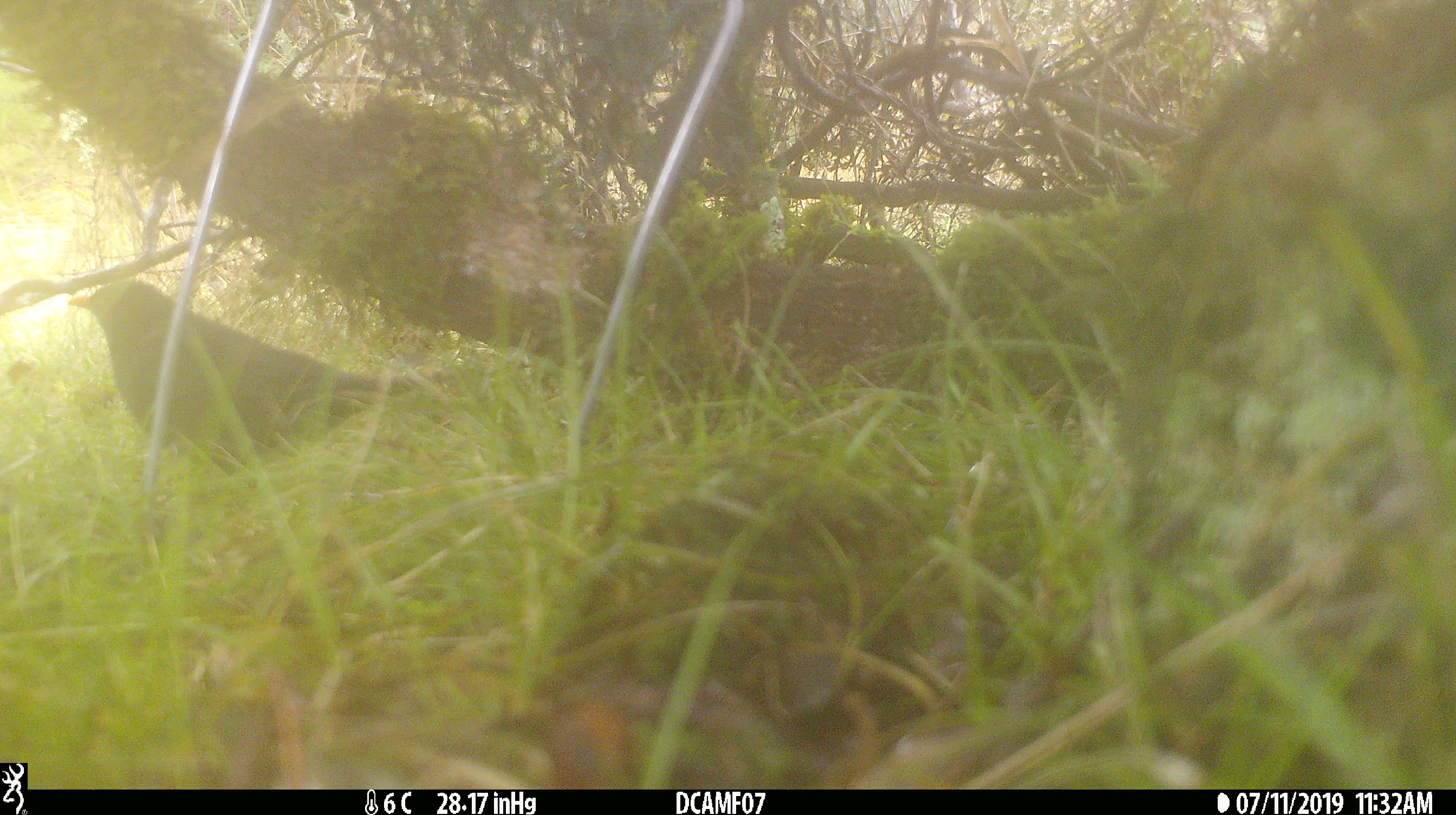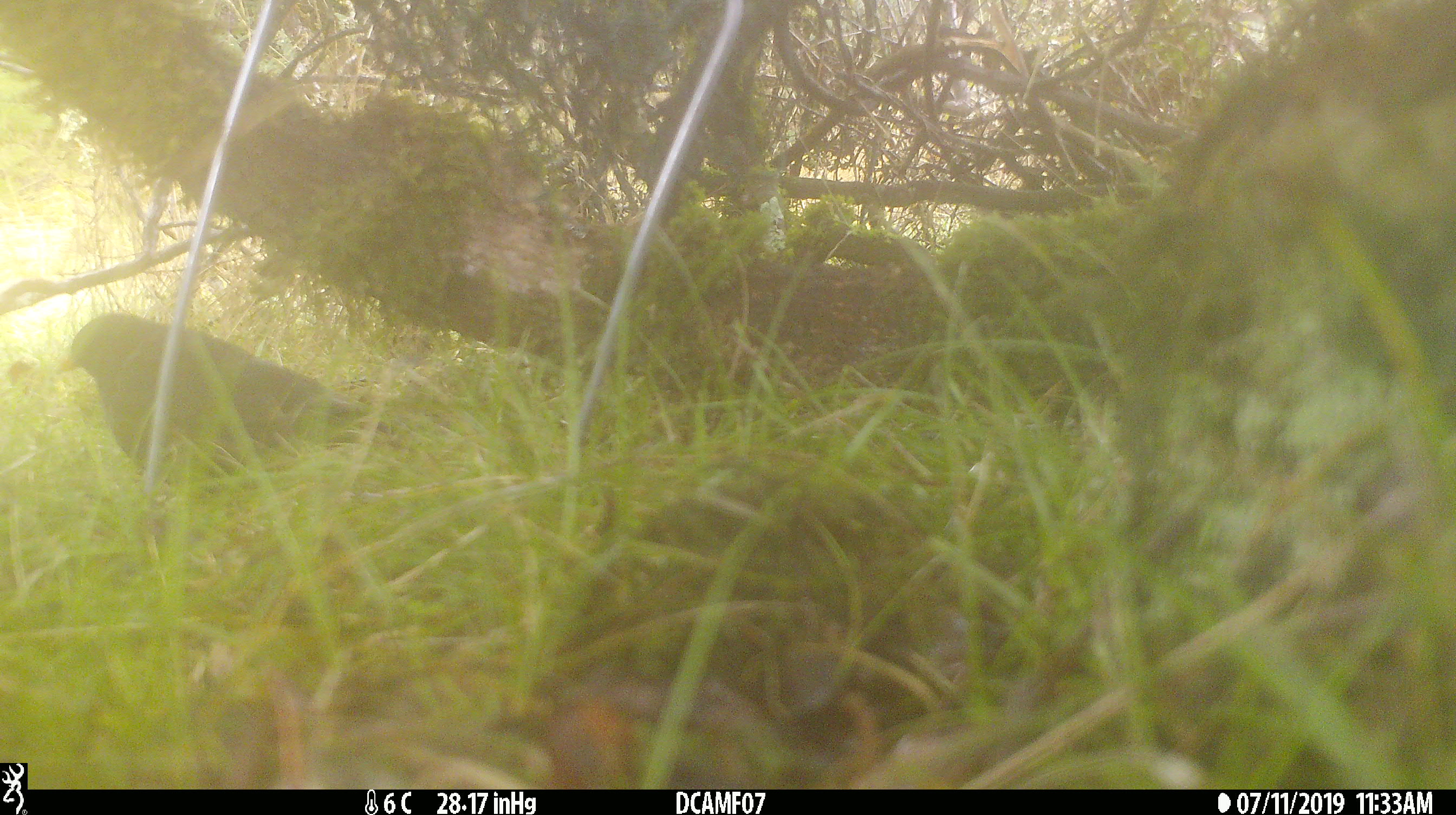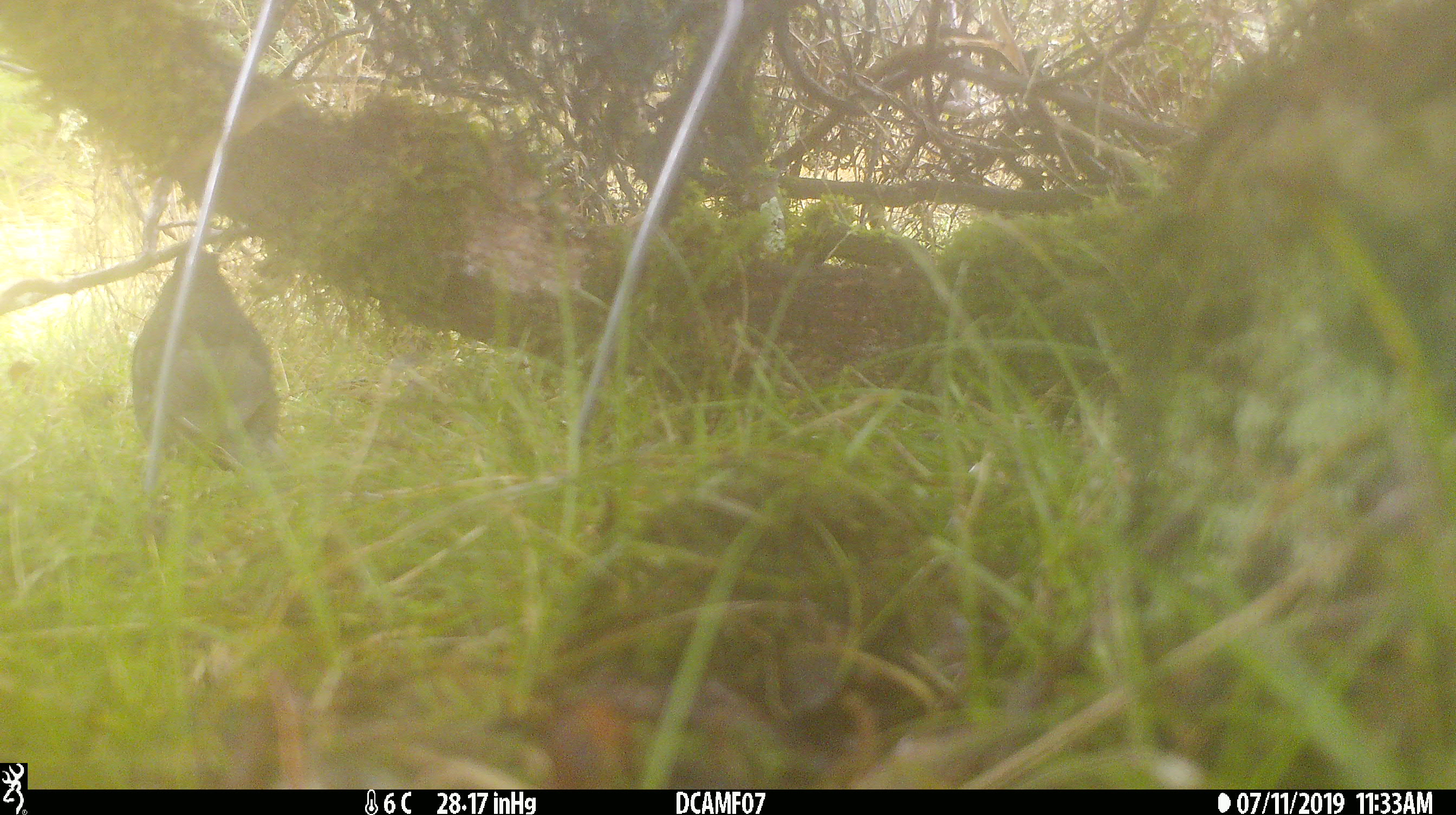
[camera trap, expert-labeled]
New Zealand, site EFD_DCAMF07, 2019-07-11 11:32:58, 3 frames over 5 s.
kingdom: Animalia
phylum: Chordata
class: Aves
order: Passeriformes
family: Turdidae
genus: Turdus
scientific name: Turdus merula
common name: eurasian blackbird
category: blackbird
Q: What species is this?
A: Blackbird (eurasian blackbird) (Turdus merula).